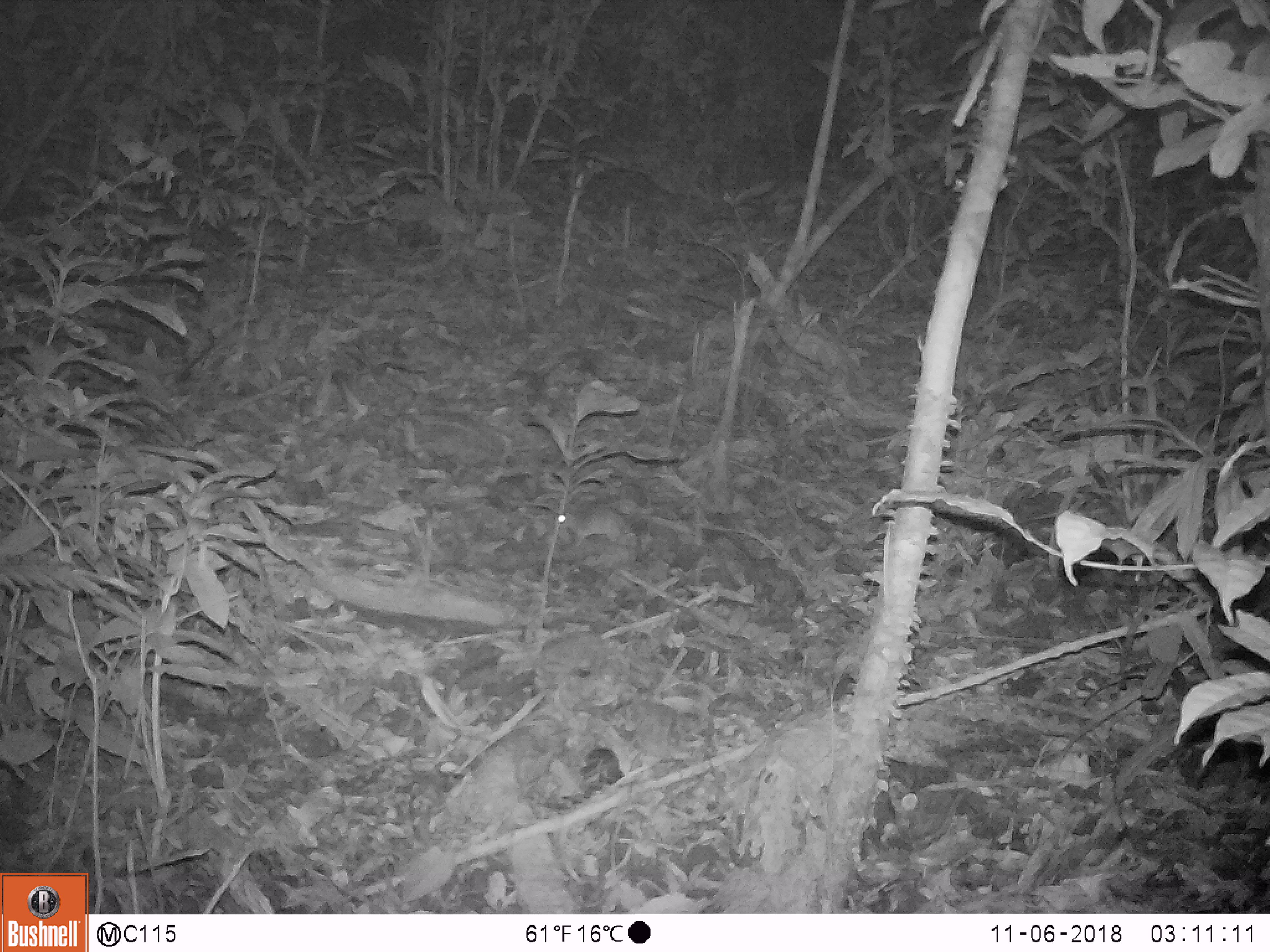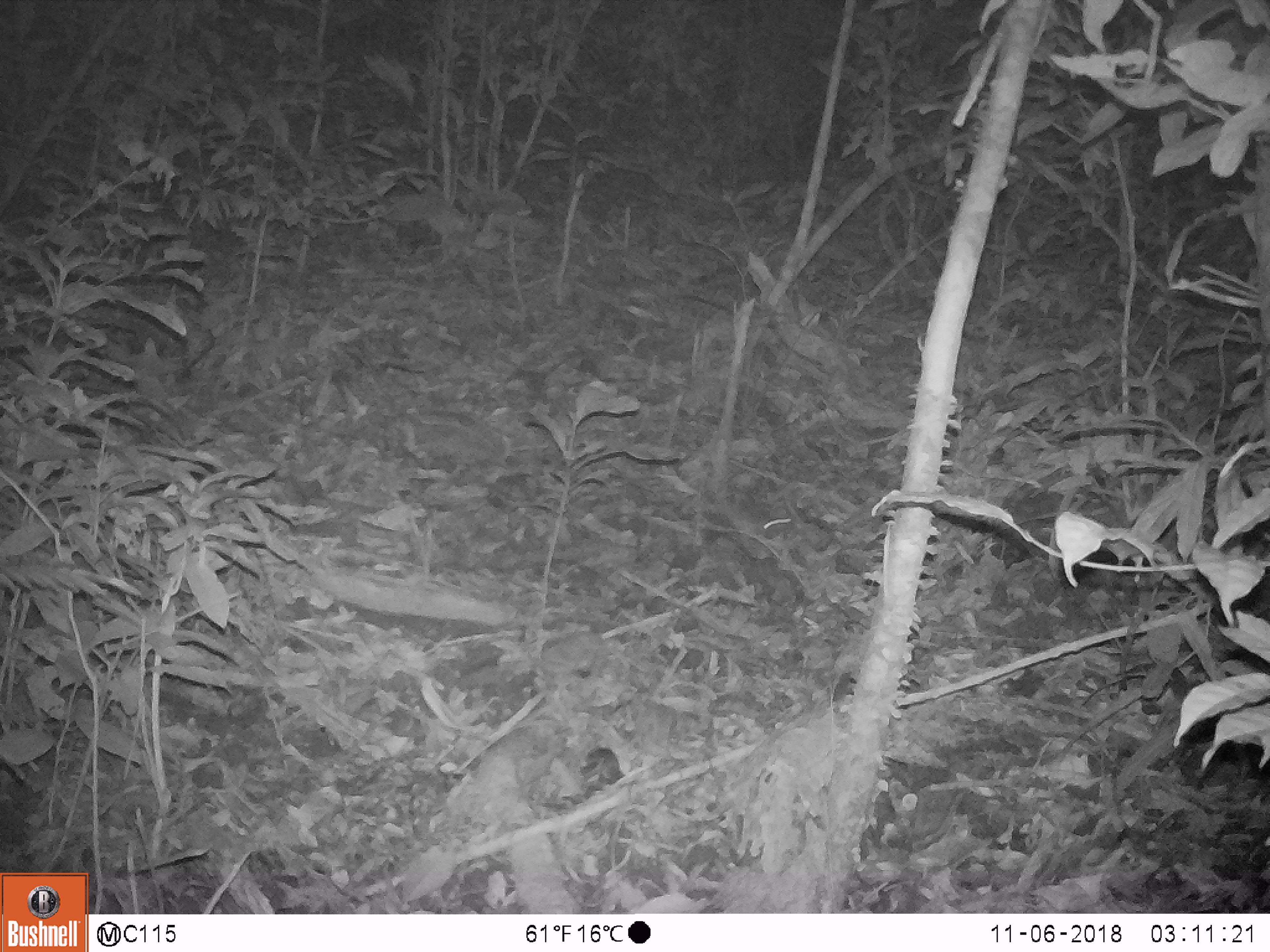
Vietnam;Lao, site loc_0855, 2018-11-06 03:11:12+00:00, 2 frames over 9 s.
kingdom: Animalia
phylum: Chordata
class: Mammalia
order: Rodentia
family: Muridae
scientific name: Muridae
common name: old-world mice and rats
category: unidentified murid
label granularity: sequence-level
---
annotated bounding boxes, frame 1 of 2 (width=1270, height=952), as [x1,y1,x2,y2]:
unidentified murid: [555,506,645,547]